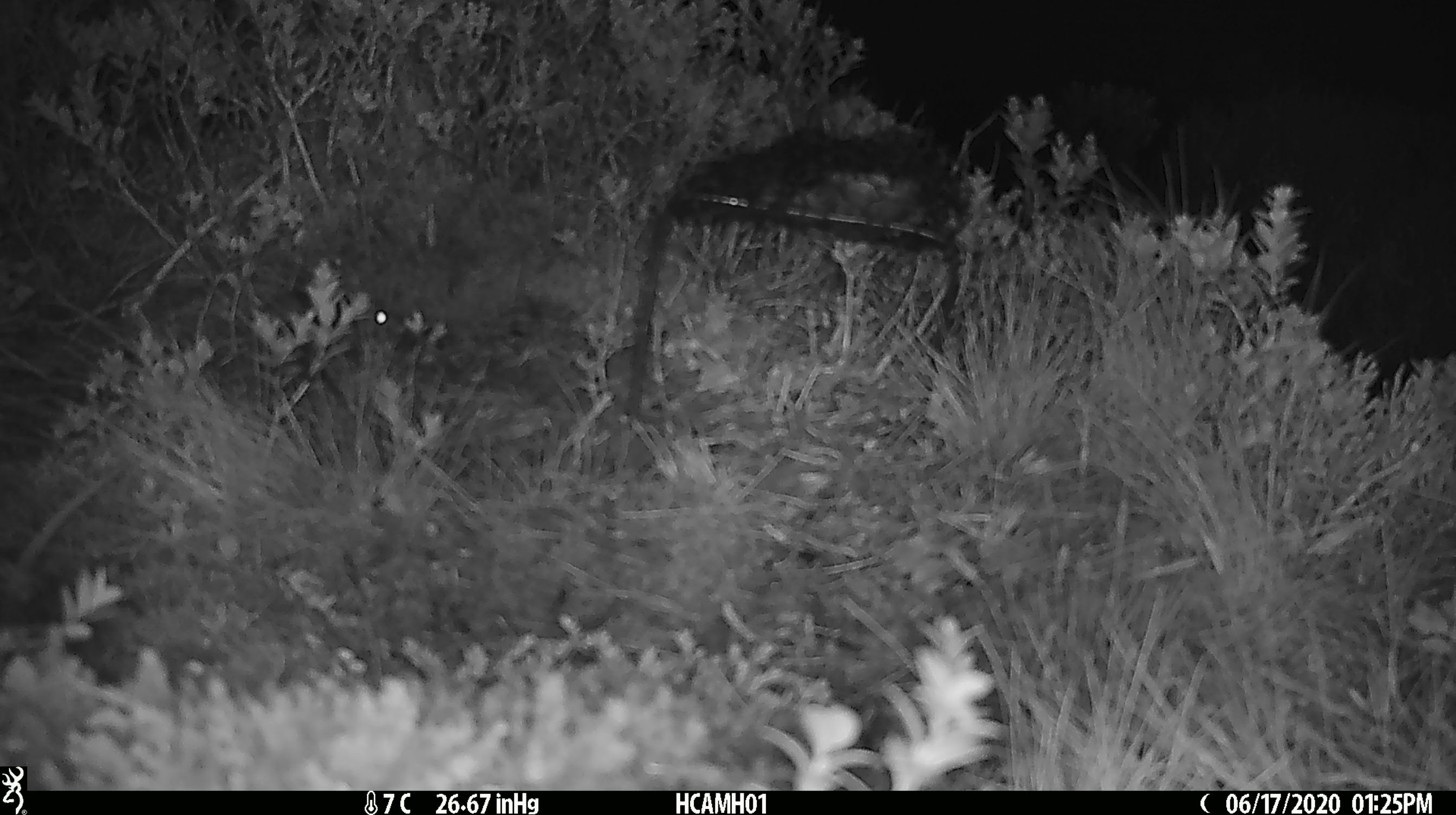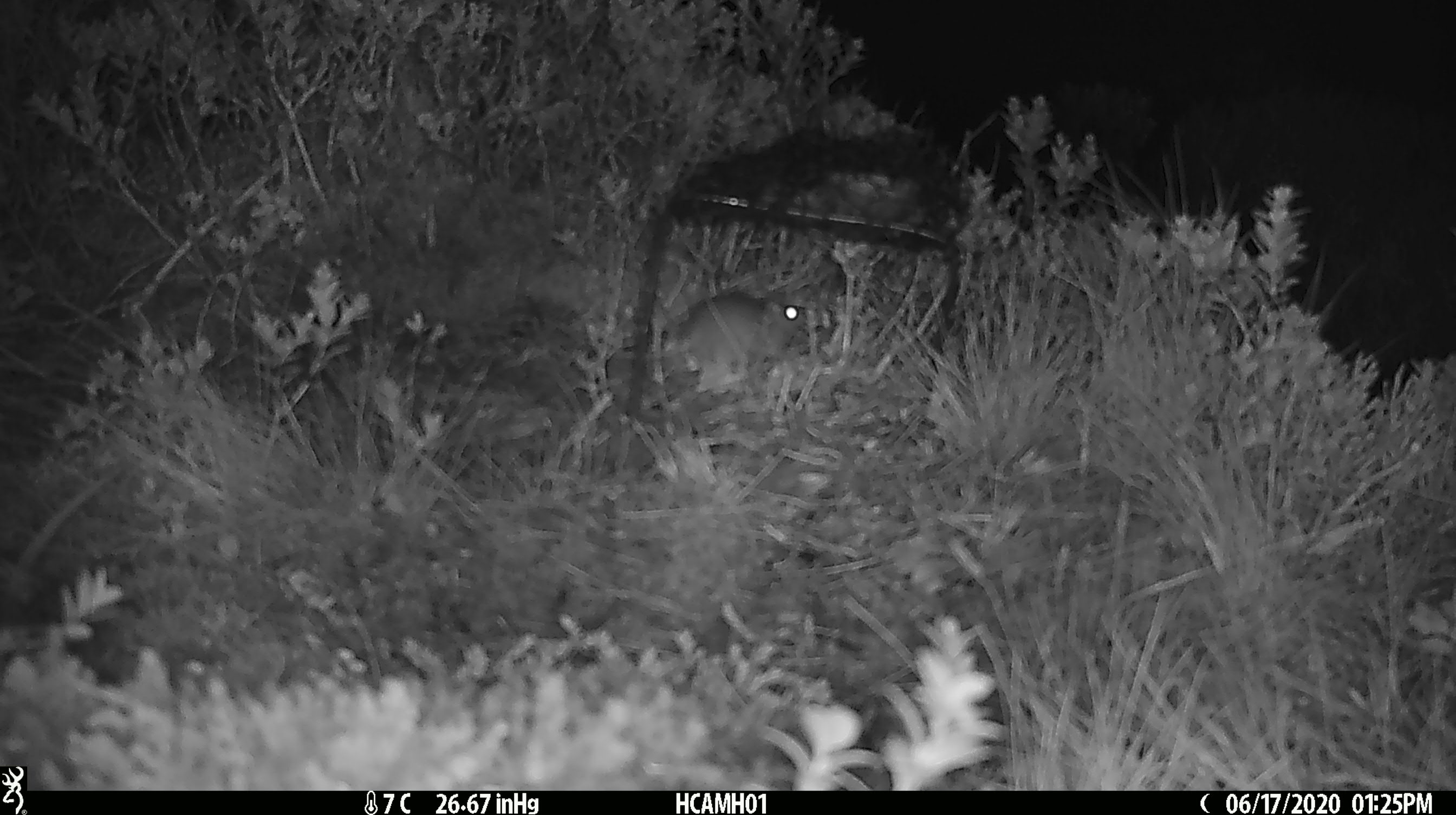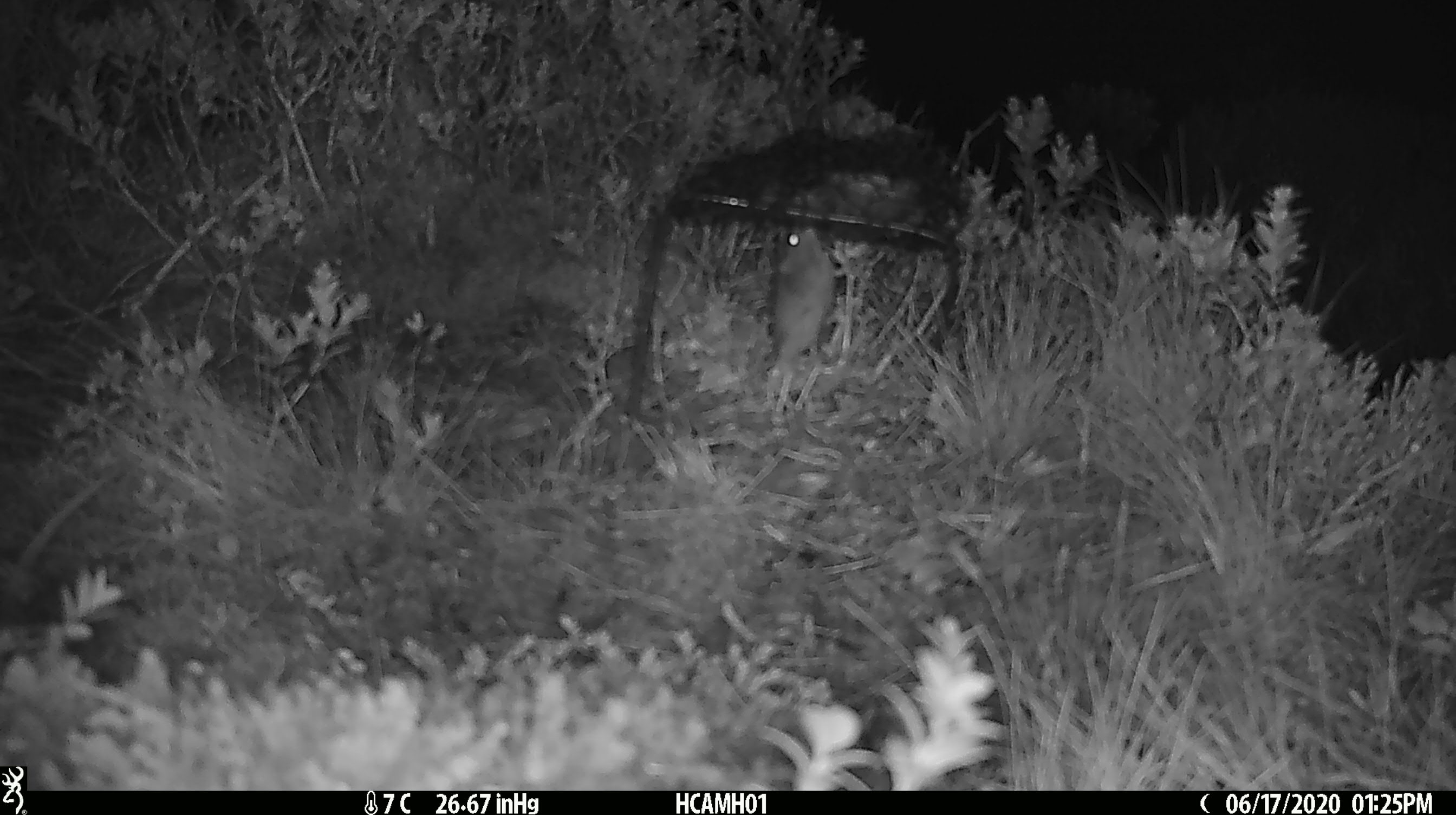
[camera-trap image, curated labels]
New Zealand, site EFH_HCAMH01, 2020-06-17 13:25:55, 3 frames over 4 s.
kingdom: Animalia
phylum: Chordata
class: Mammalia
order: Rodentia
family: Muridae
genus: Mus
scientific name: Mus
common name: mouse